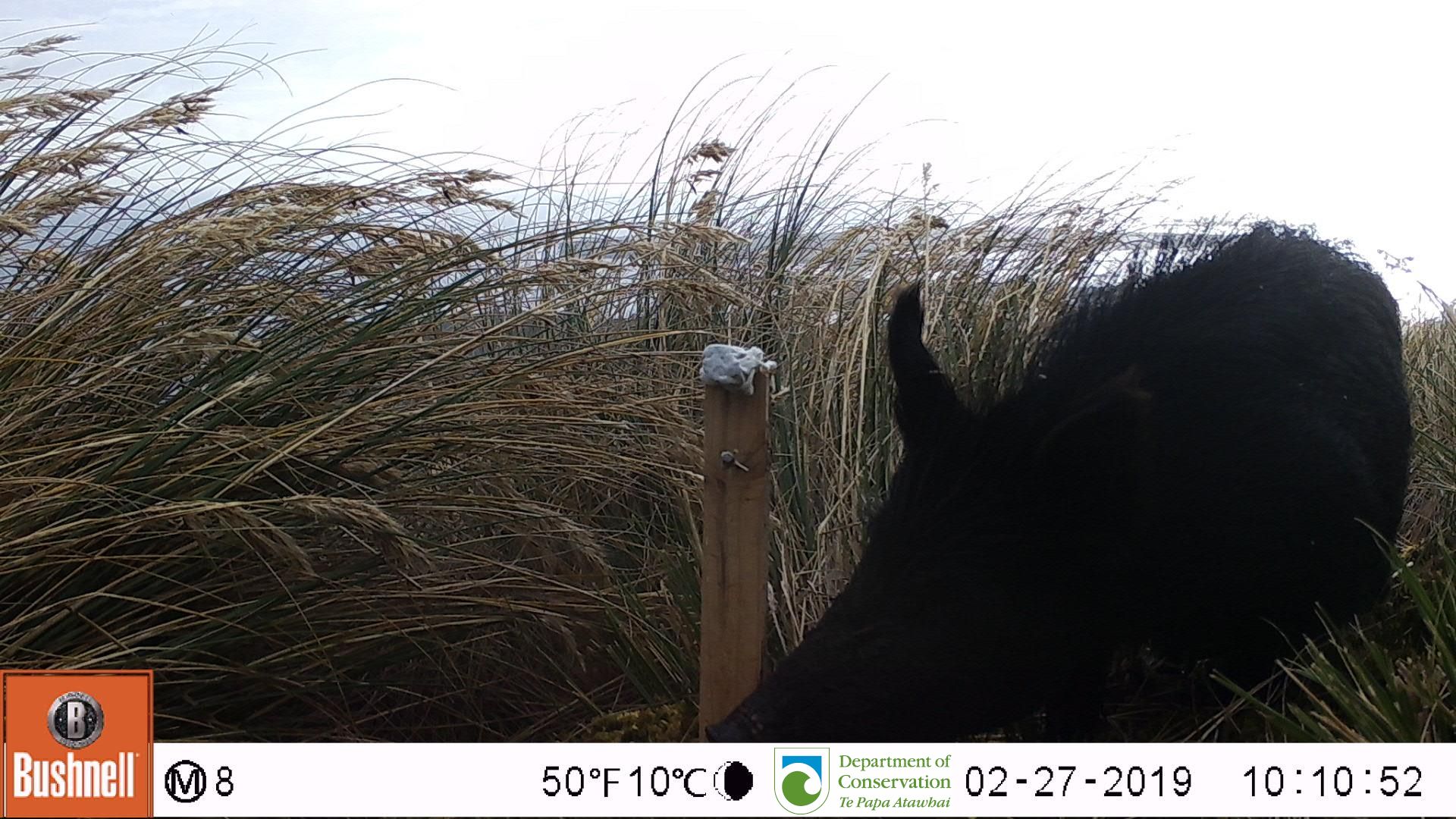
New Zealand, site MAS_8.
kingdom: Animalia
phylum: Chordata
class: Mammalia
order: Artiodactyla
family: Suidae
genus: Sus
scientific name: Sus scrofa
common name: pig